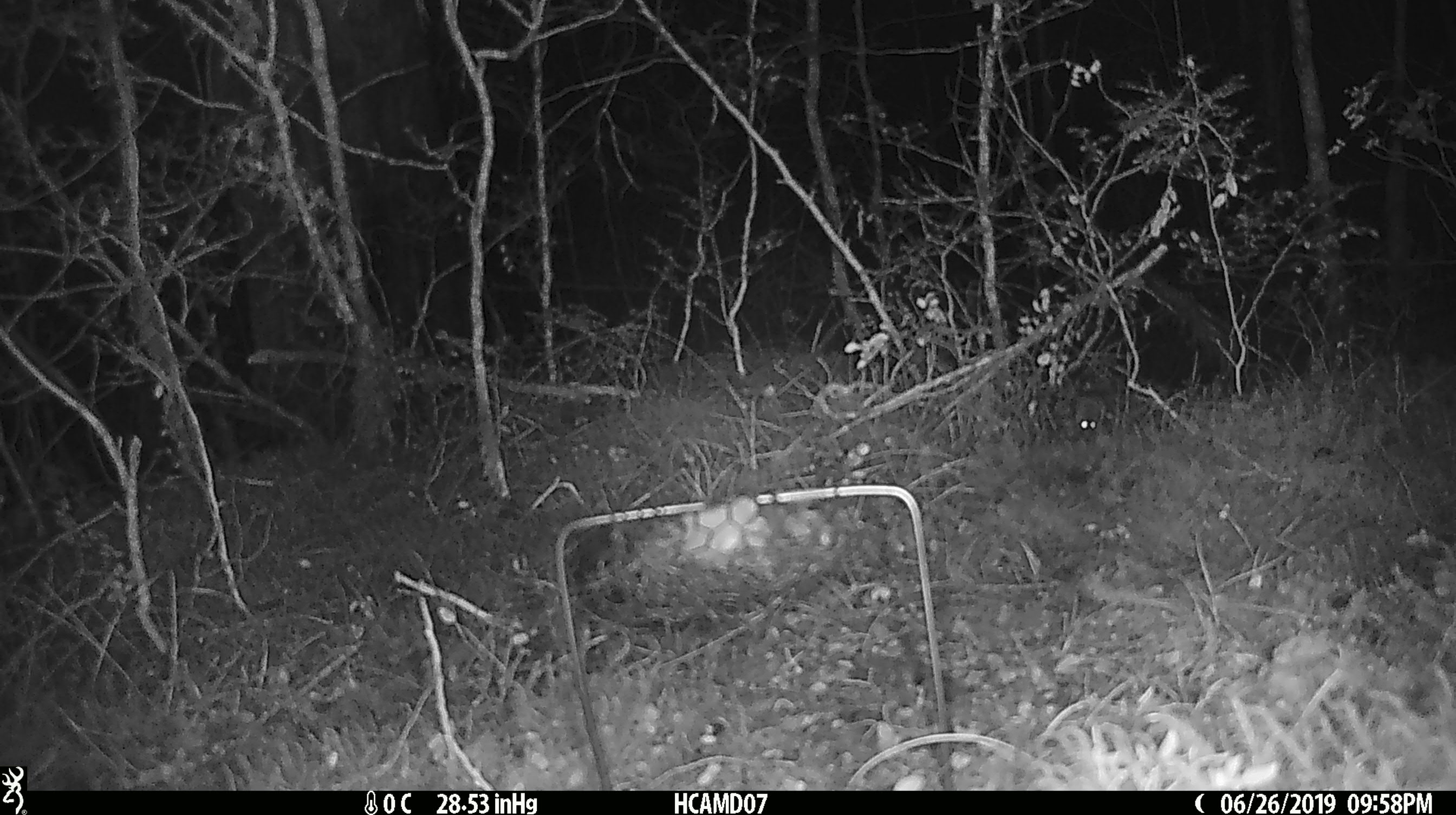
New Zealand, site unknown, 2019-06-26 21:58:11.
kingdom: Animalia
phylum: Chordata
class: Mammalia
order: Rodentia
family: Muridae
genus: Mus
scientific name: Mus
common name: mouse